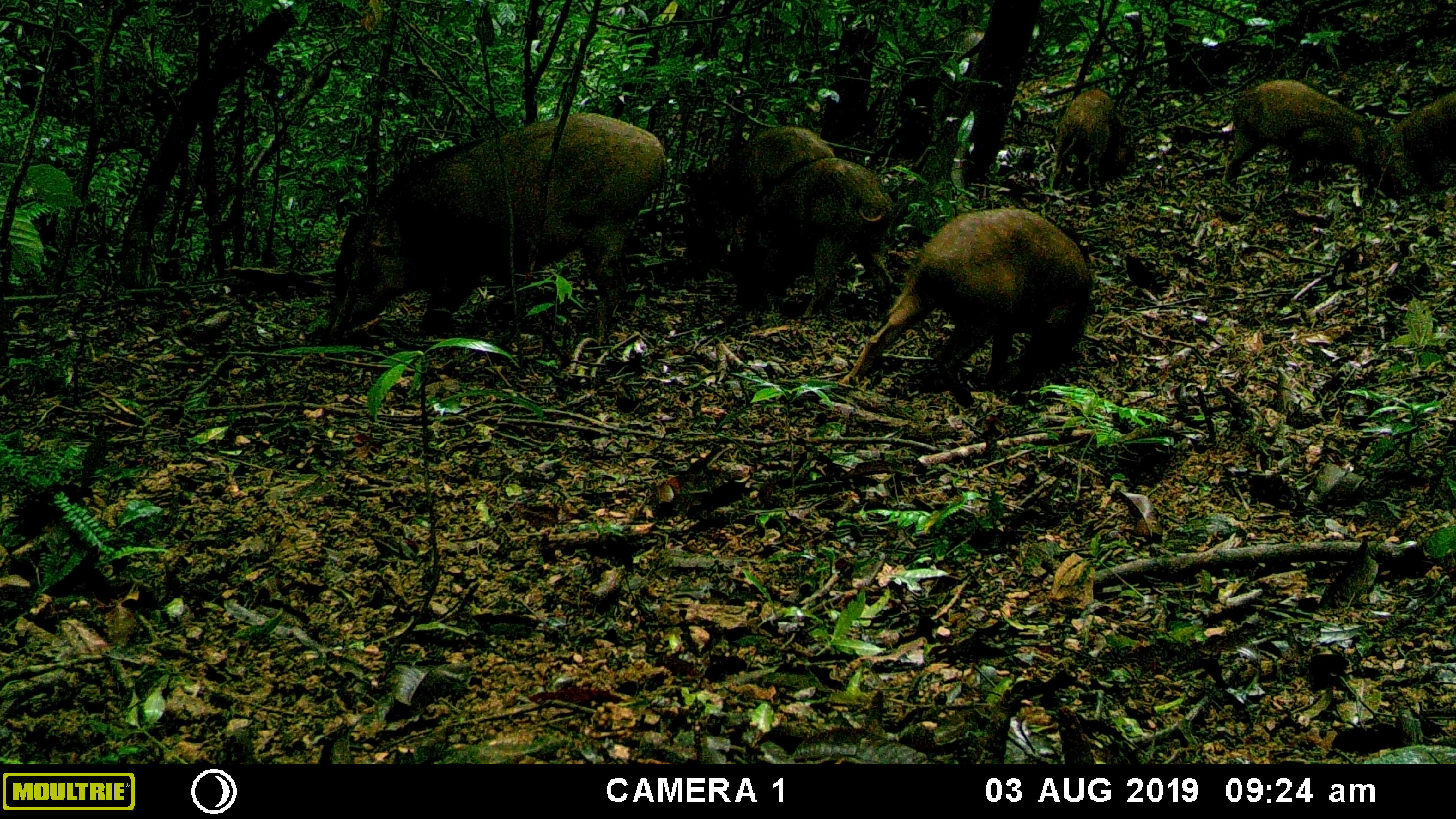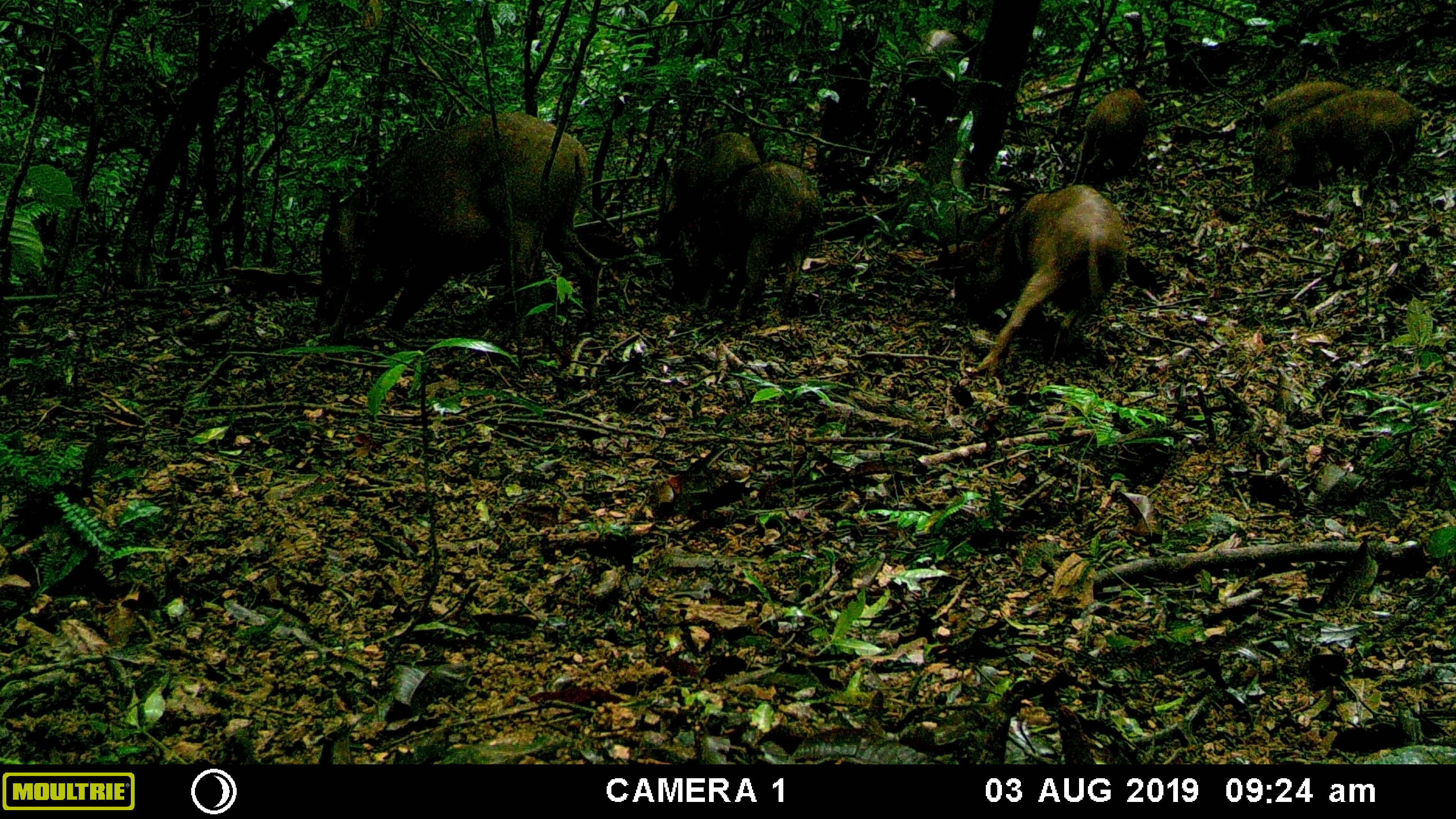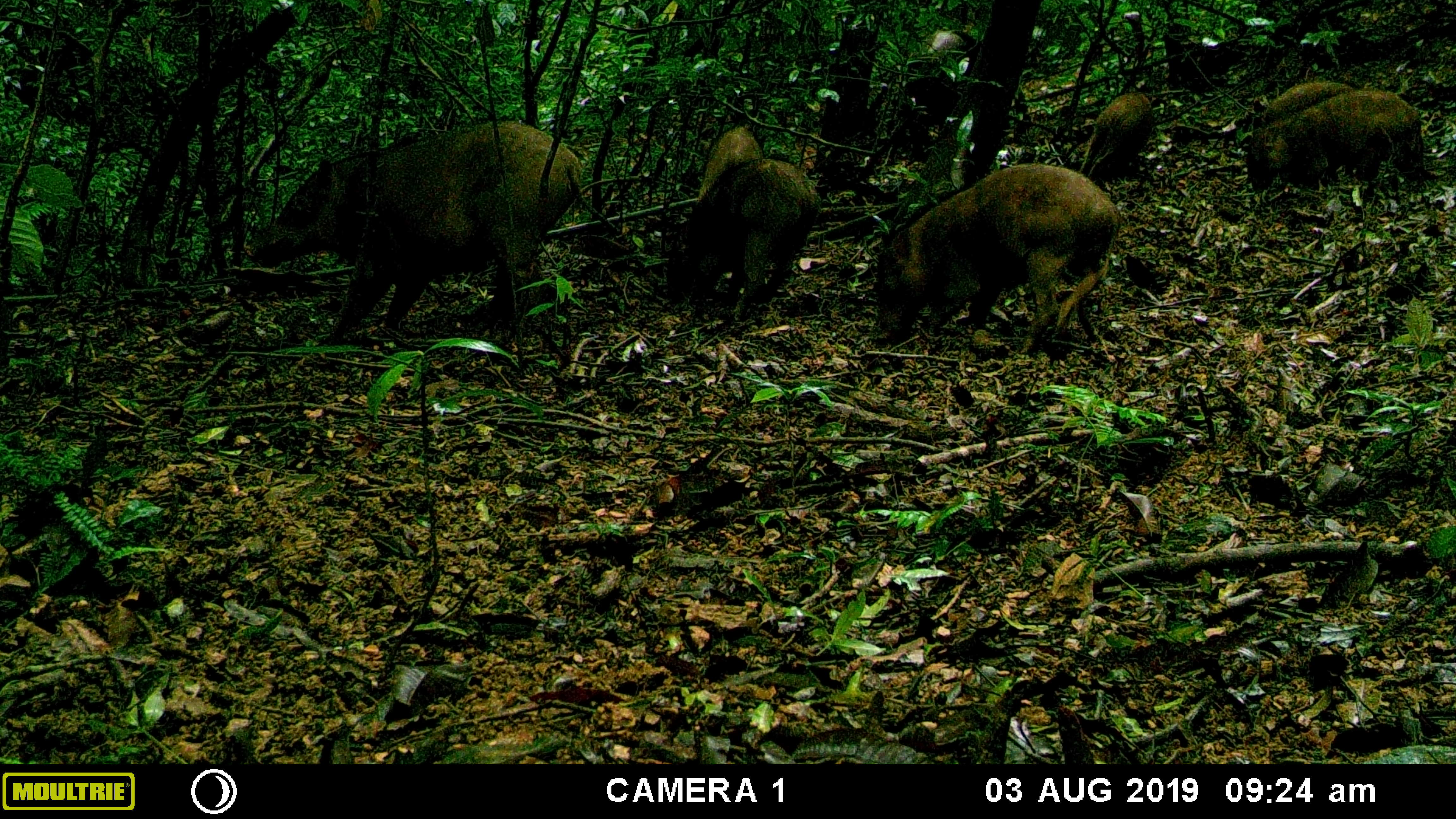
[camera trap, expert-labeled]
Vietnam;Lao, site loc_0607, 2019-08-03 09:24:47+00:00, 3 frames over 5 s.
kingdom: Animalia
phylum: Chordata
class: Mammalia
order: Artiodactyla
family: Suidae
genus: Sus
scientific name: Sus scrofa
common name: eurasian wild pig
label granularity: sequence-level